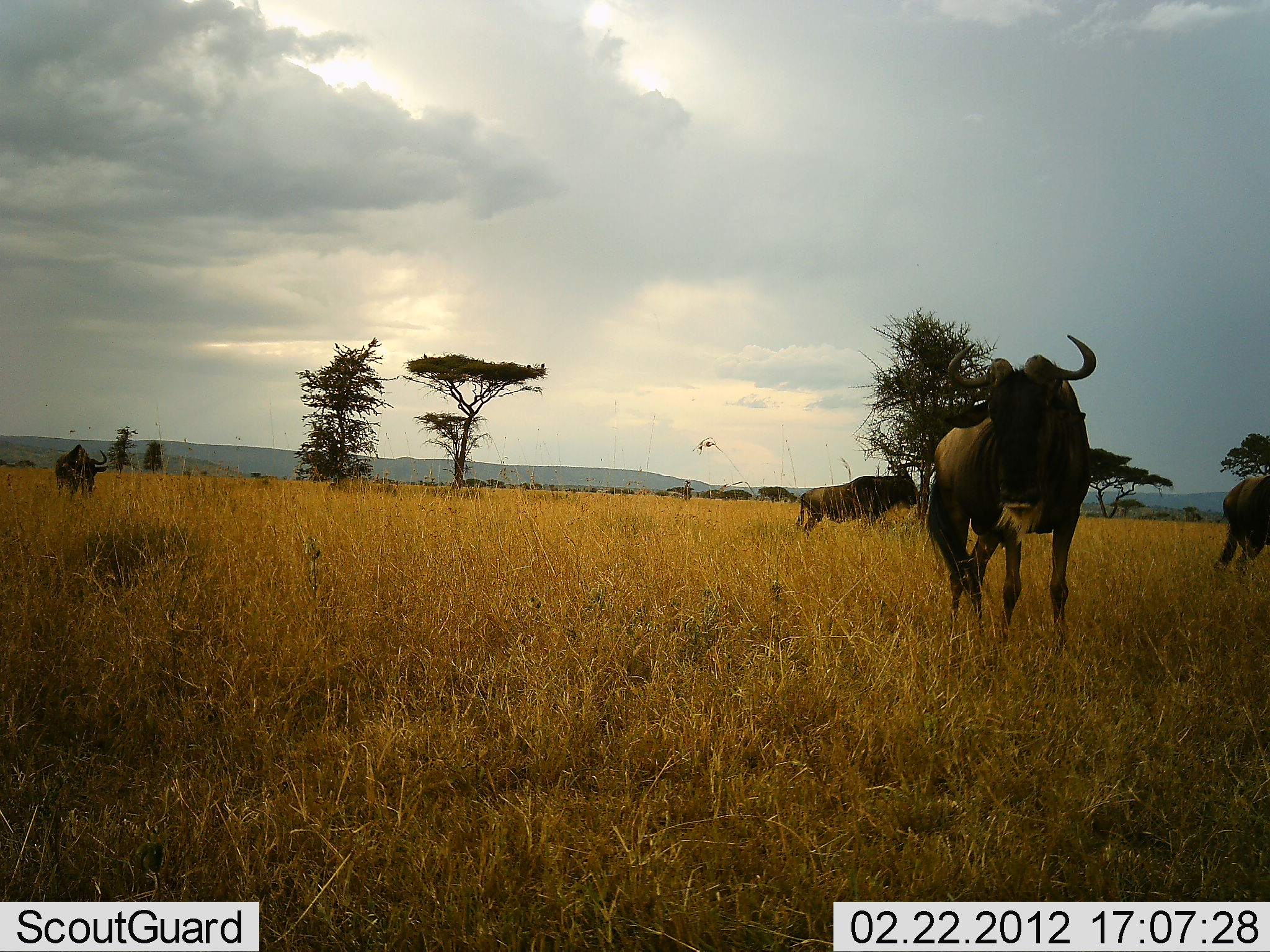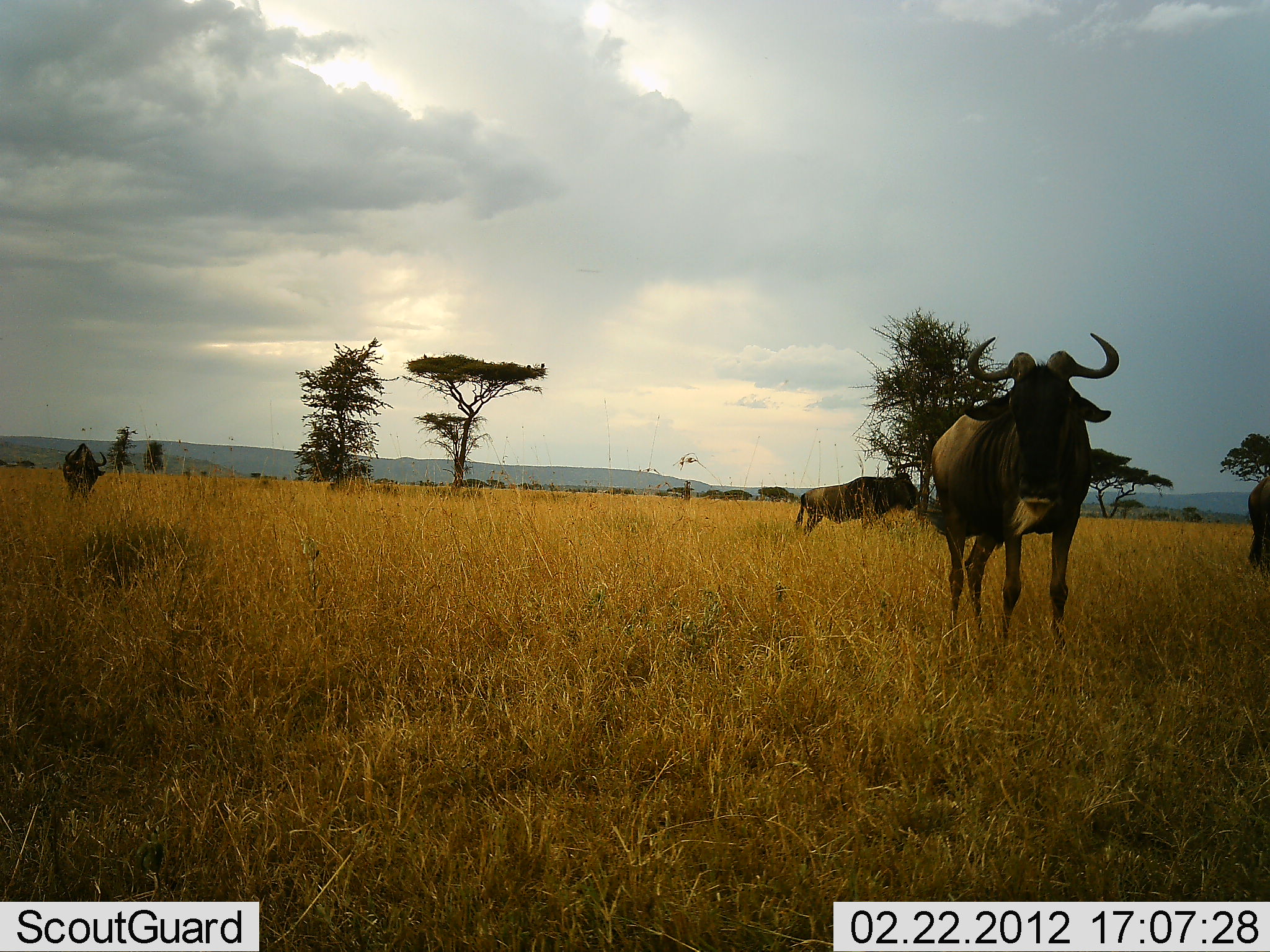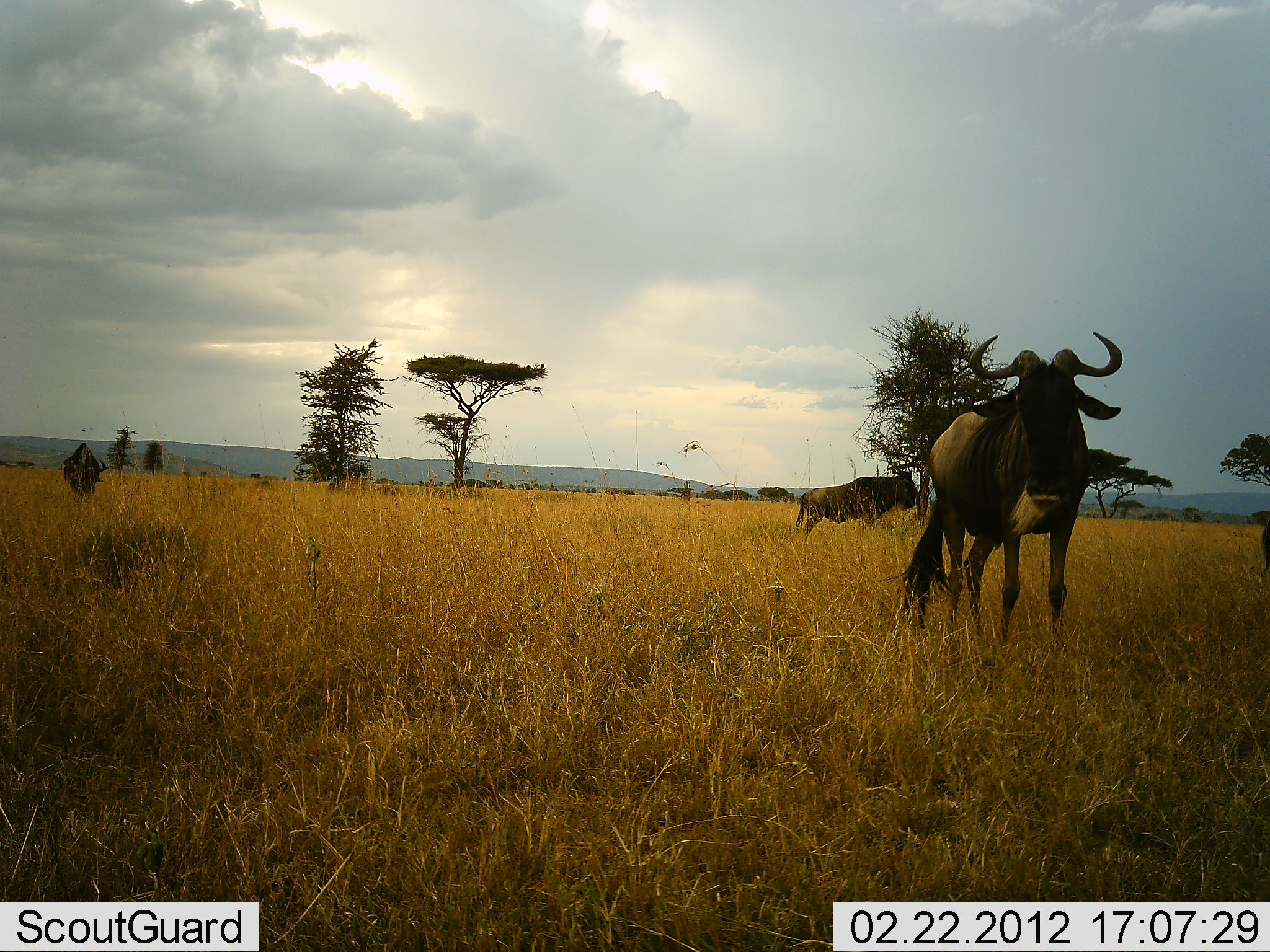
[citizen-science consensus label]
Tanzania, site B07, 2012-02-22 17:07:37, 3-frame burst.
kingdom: Animalia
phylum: Chordata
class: Mammalia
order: Artiodactyla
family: Bovidae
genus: Connochaetes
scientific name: Connochaetes taurinus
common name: blue wildebeest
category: wildebeest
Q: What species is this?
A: Wildebeest (blue wildebeest) (Connochaetes taurinus).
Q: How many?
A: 4.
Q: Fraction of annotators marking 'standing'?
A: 84%.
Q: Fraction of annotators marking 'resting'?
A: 3%.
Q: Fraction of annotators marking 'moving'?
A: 32%.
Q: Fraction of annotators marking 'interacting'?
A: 0%.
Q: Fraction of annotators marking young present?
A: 0%.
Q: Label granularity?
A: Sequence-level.